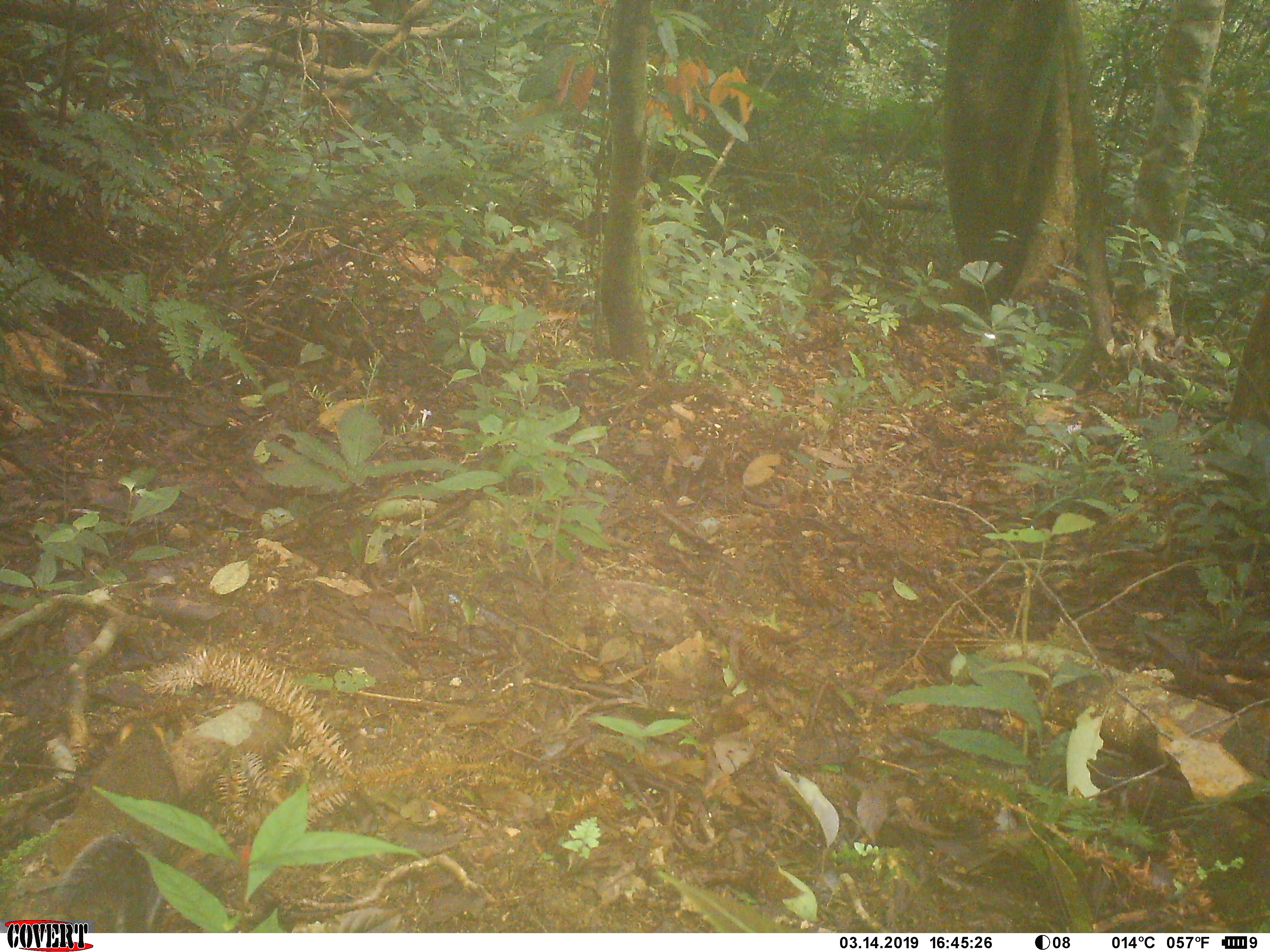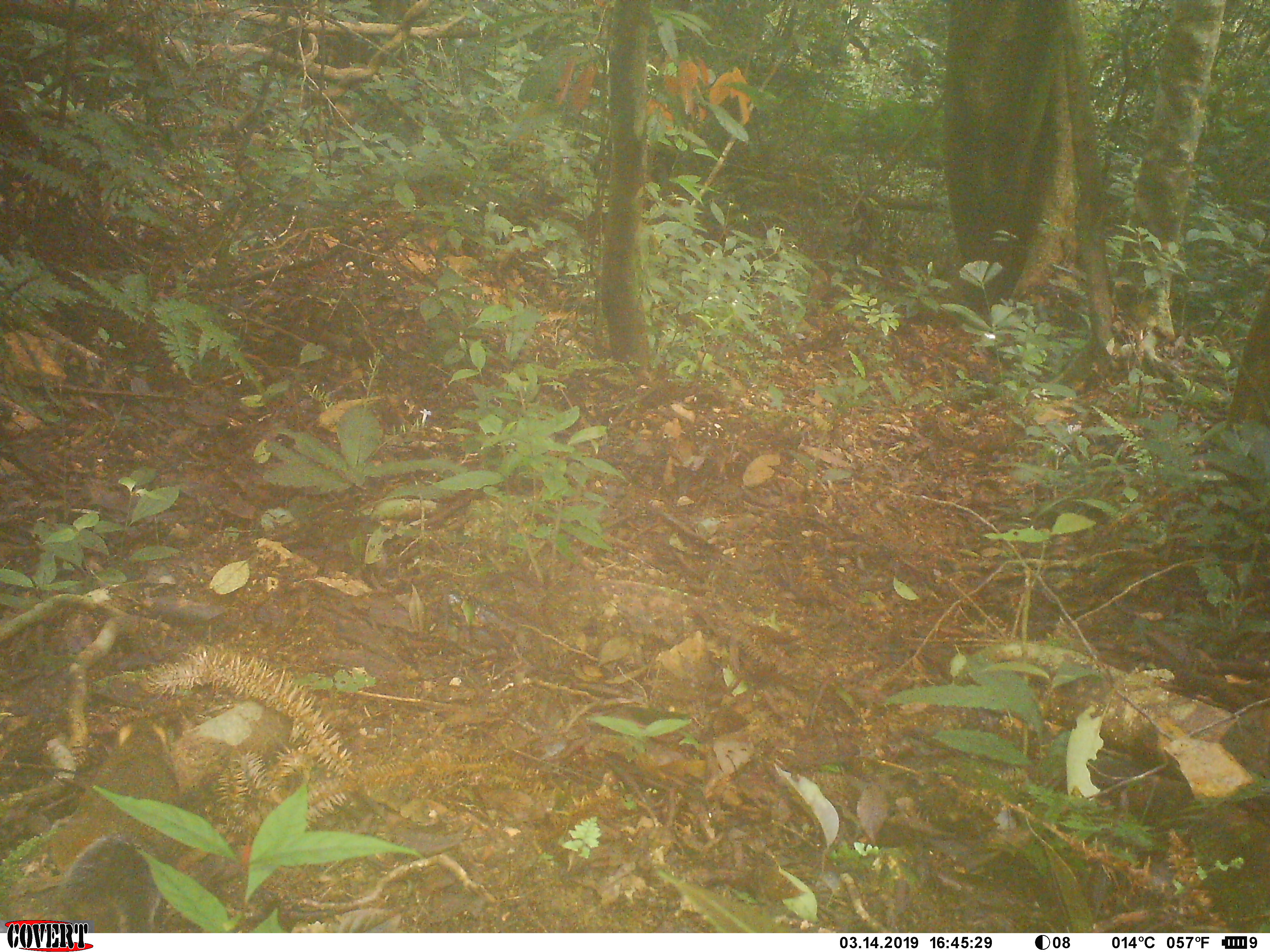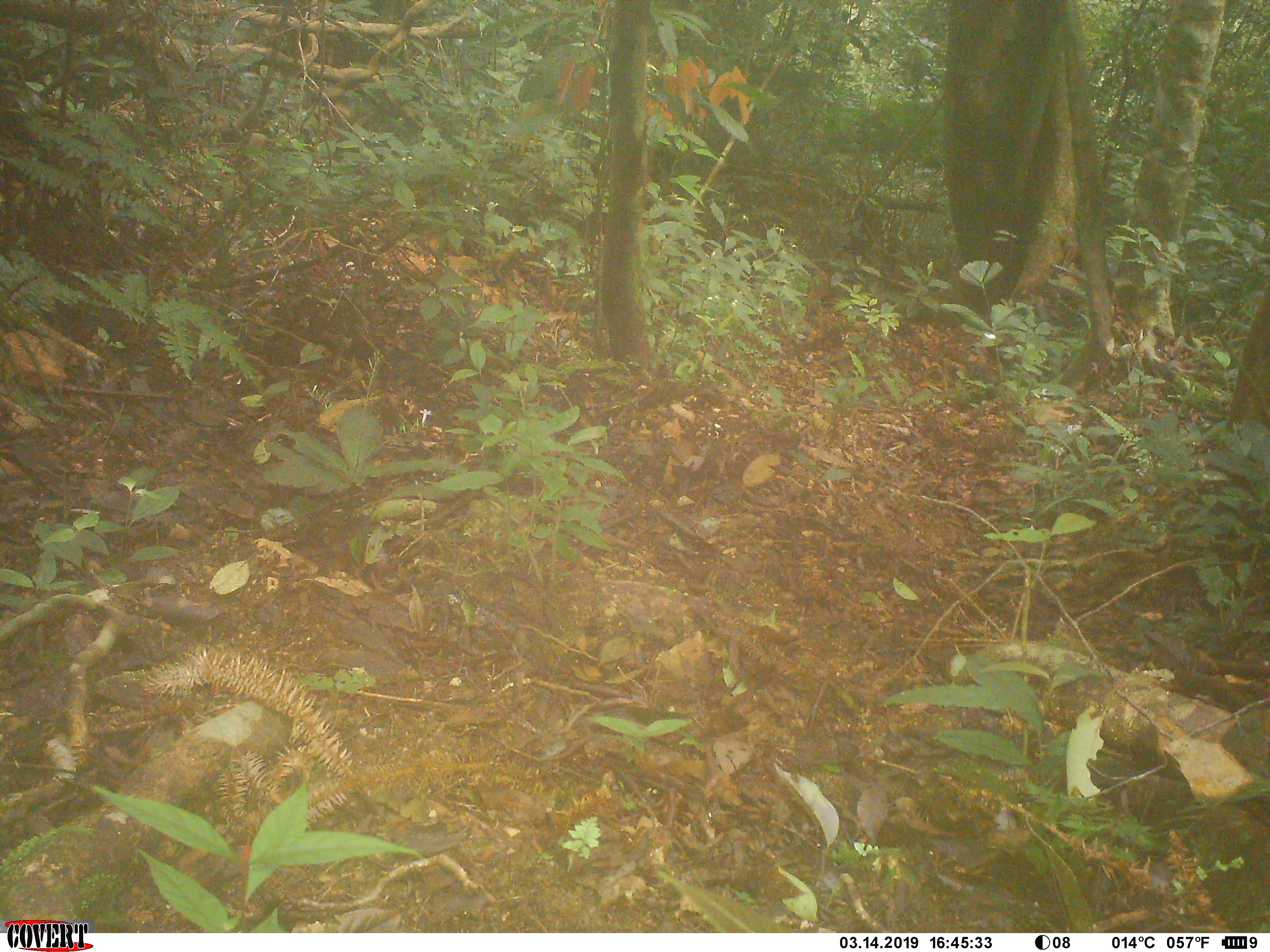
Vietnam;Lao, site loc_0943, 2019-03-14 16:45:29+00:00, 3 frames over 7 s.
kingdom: Animalia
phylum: Chordata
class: Mammalia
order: Rodentia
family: Sciuridae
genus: Dremomys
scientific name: Dremomys rufigenis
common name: red-cheeked squirrel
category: red cheeked squirrel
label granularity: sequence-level